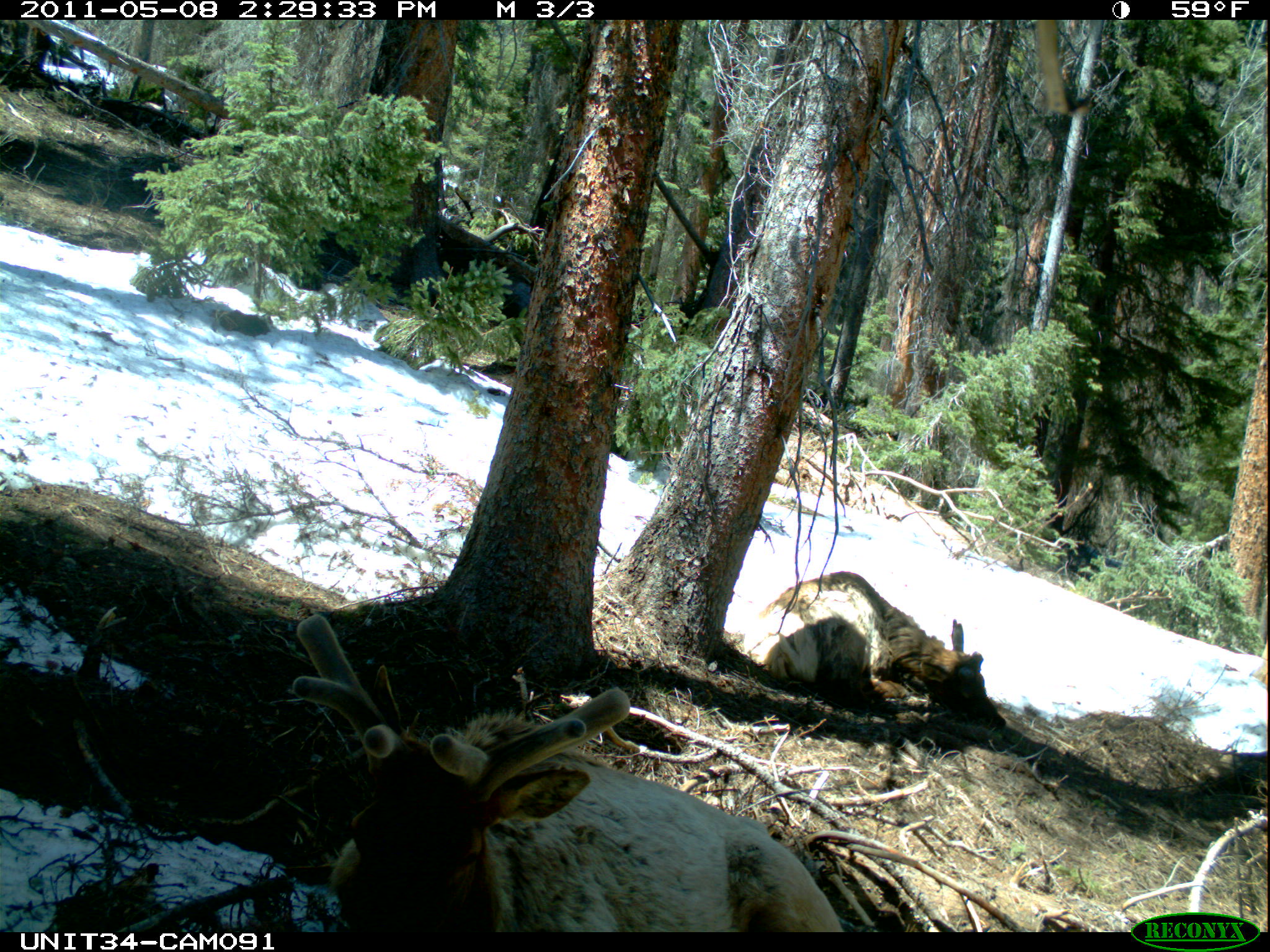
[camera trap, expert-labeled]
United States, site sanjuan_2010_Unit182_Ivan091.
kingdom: Animalia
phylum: Chordata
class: Mammalia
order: Artiodactyla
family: Cervidae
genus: Cervus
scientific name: Cervus elaphus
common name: red deer